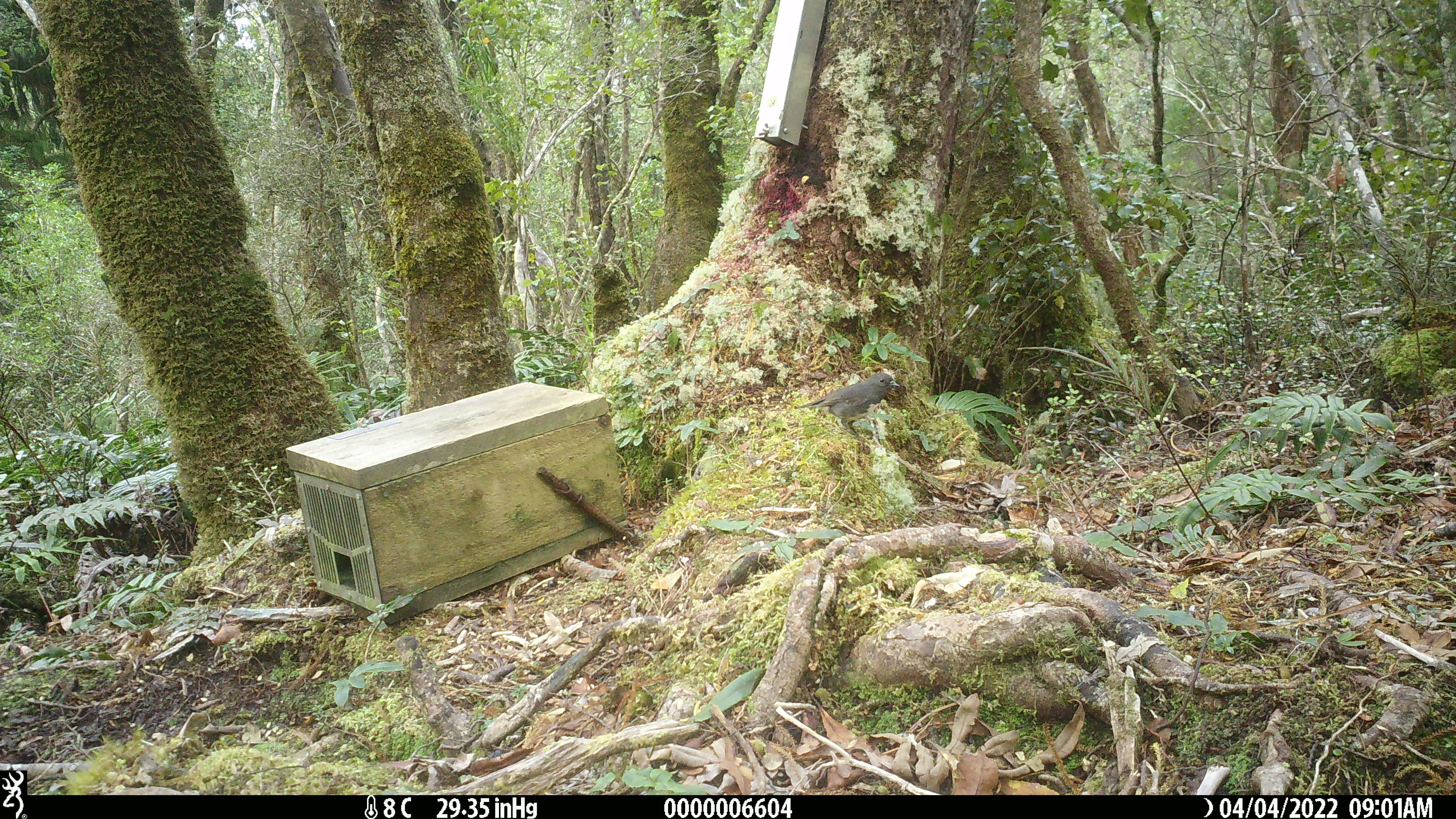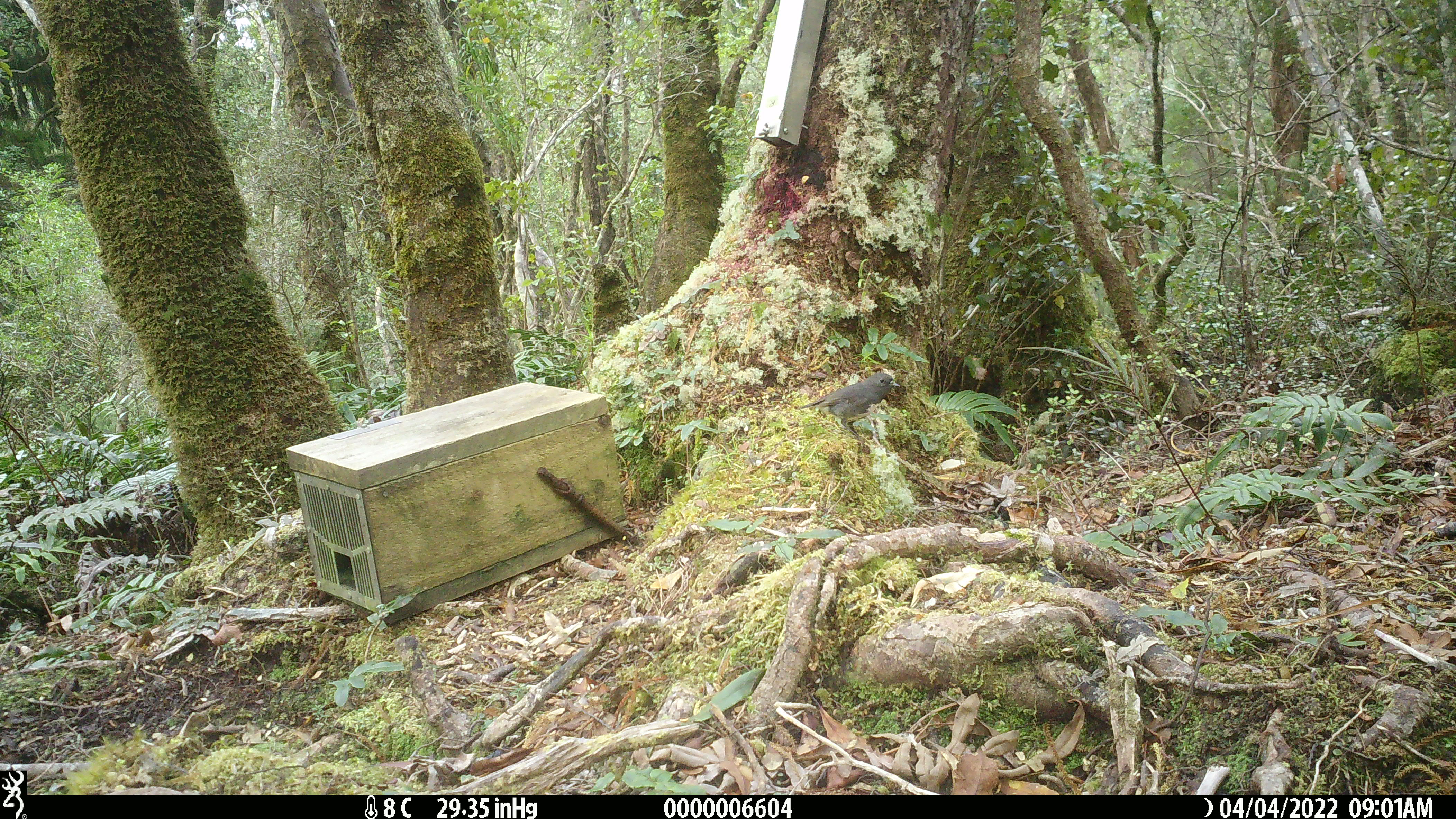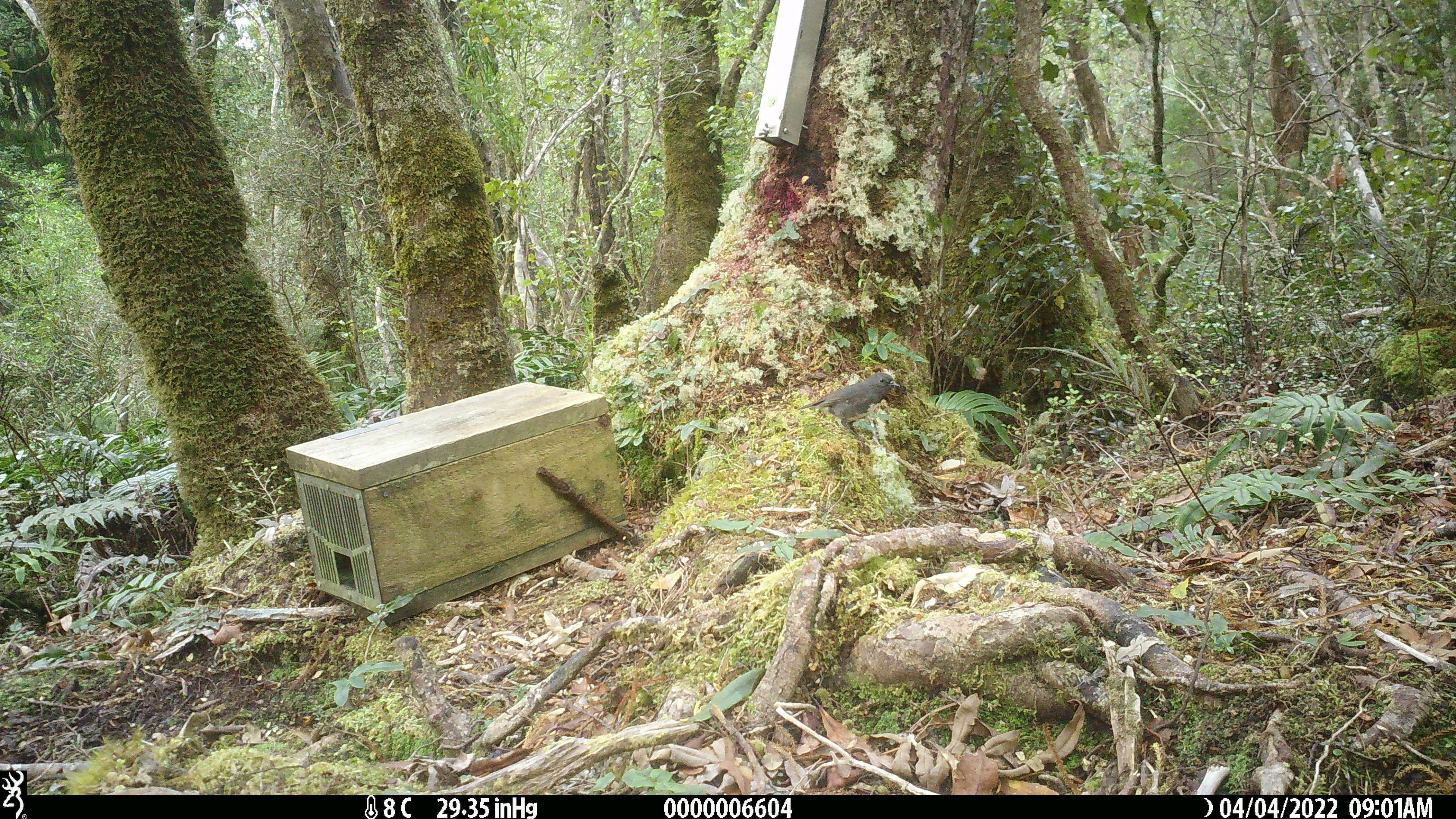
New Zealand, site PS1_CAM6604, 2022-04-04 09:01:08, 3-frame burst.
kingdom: Animalia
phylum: Chordata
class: Aves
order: Passeriformes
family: Petroicidae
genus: Petroica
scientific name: Petroica australis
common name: new zealand robin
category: robin